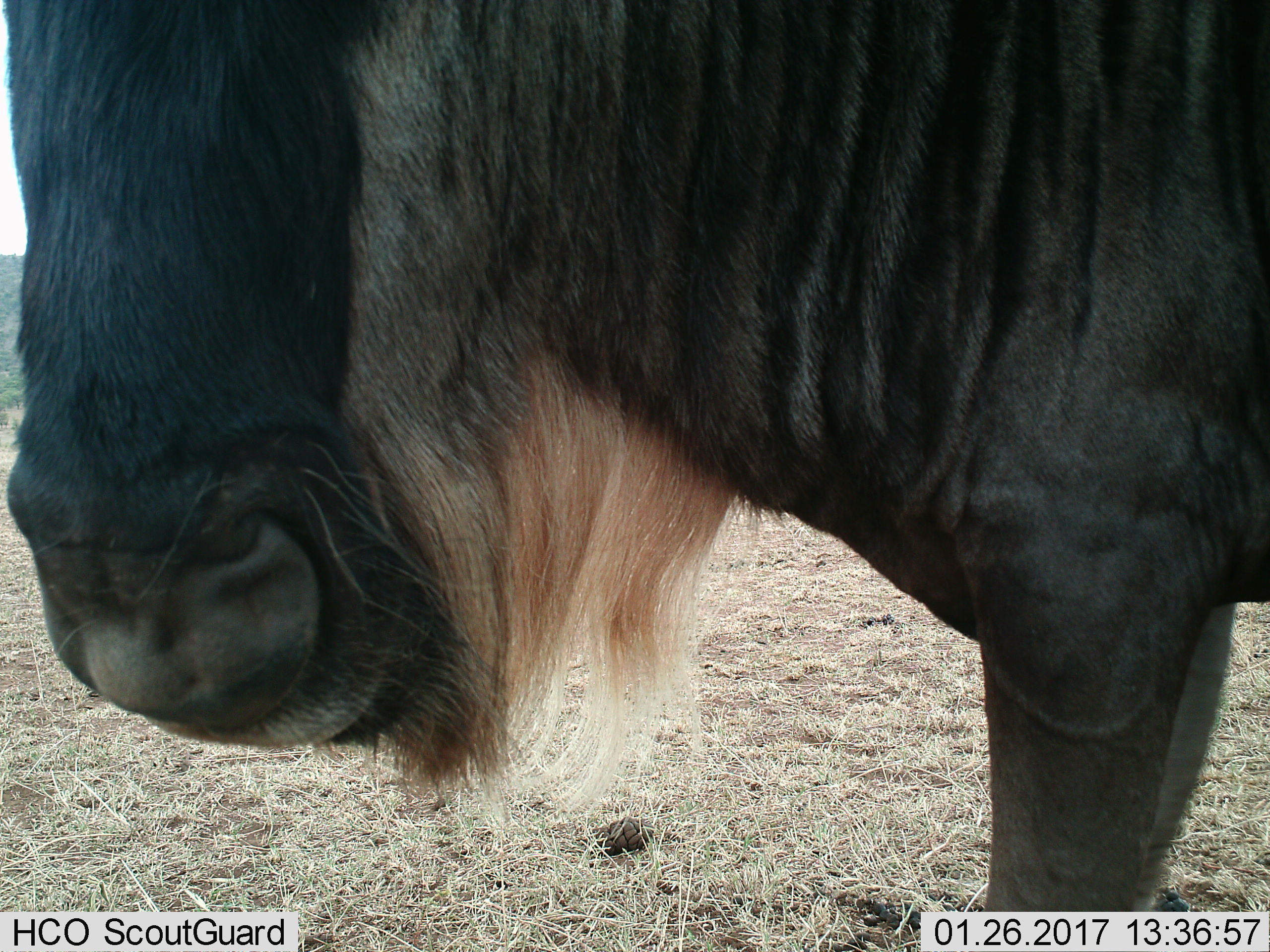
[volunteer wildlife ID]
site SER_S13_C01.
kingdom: Animalia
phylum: Chordata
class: Mammalia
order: Artiodactyla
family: Bovidae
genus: Connochaetes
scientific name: Connochaetes taurinus taurinus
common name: blue wildebeest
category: wildebeestblue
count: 1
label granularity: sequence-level